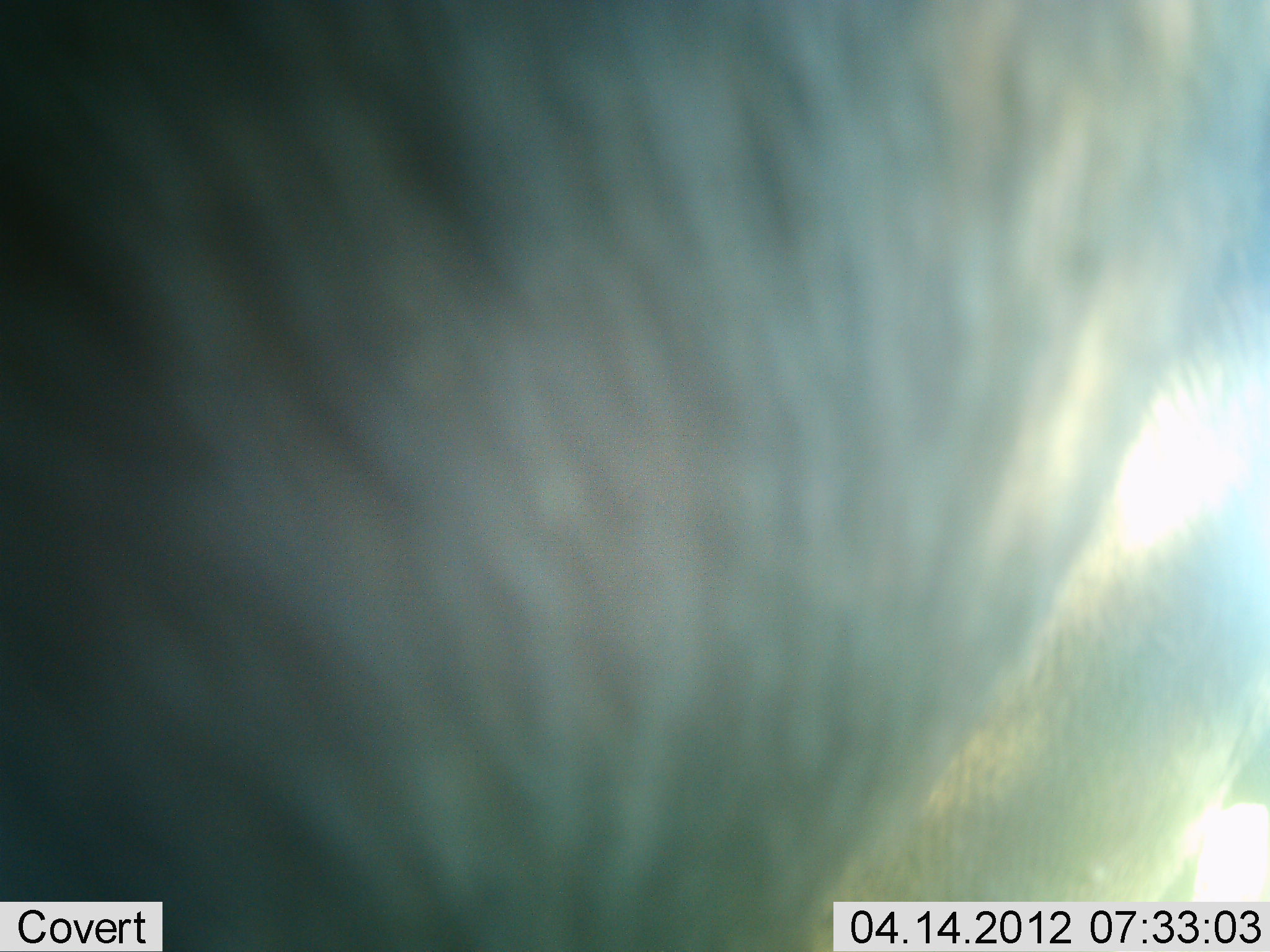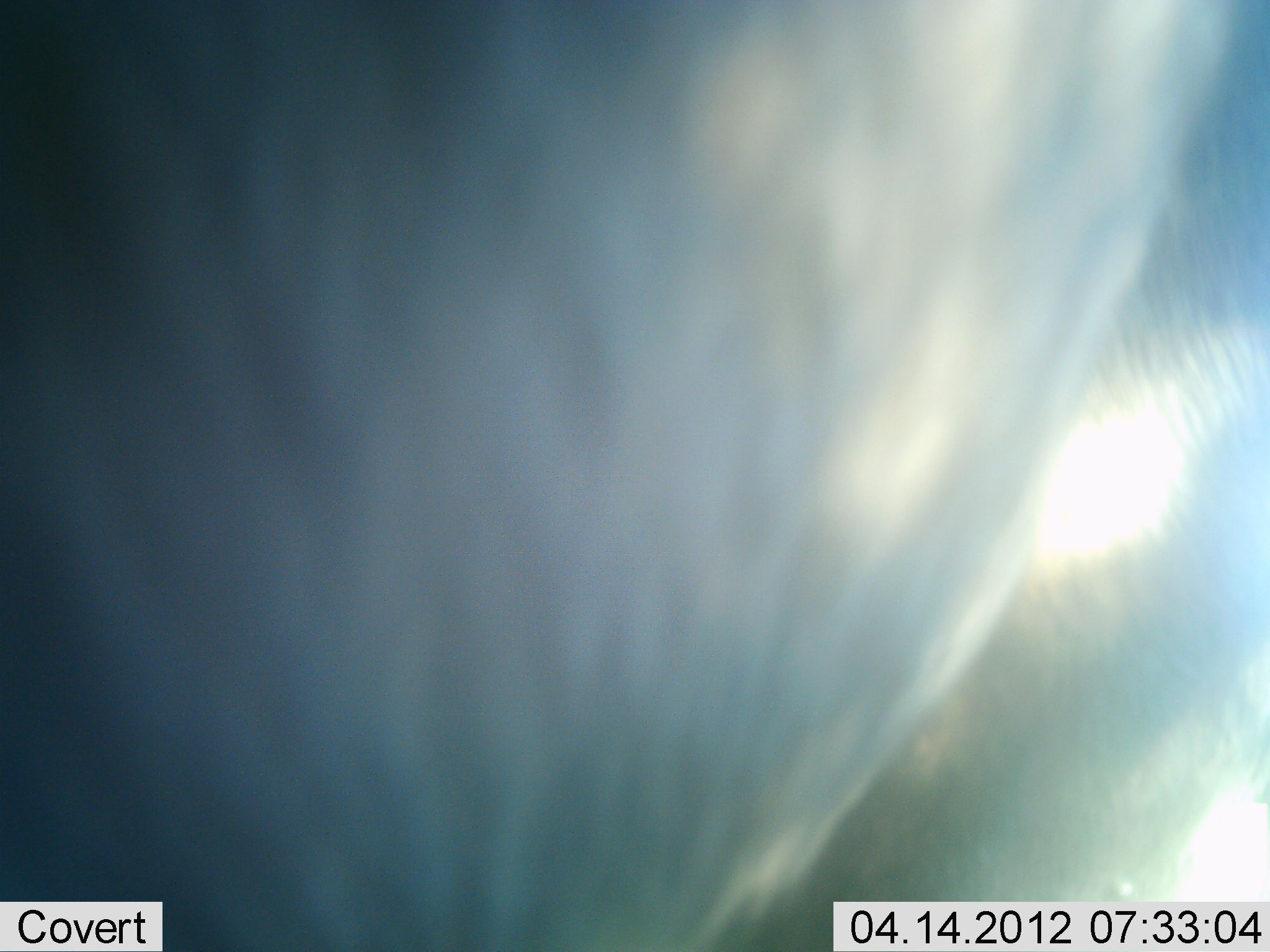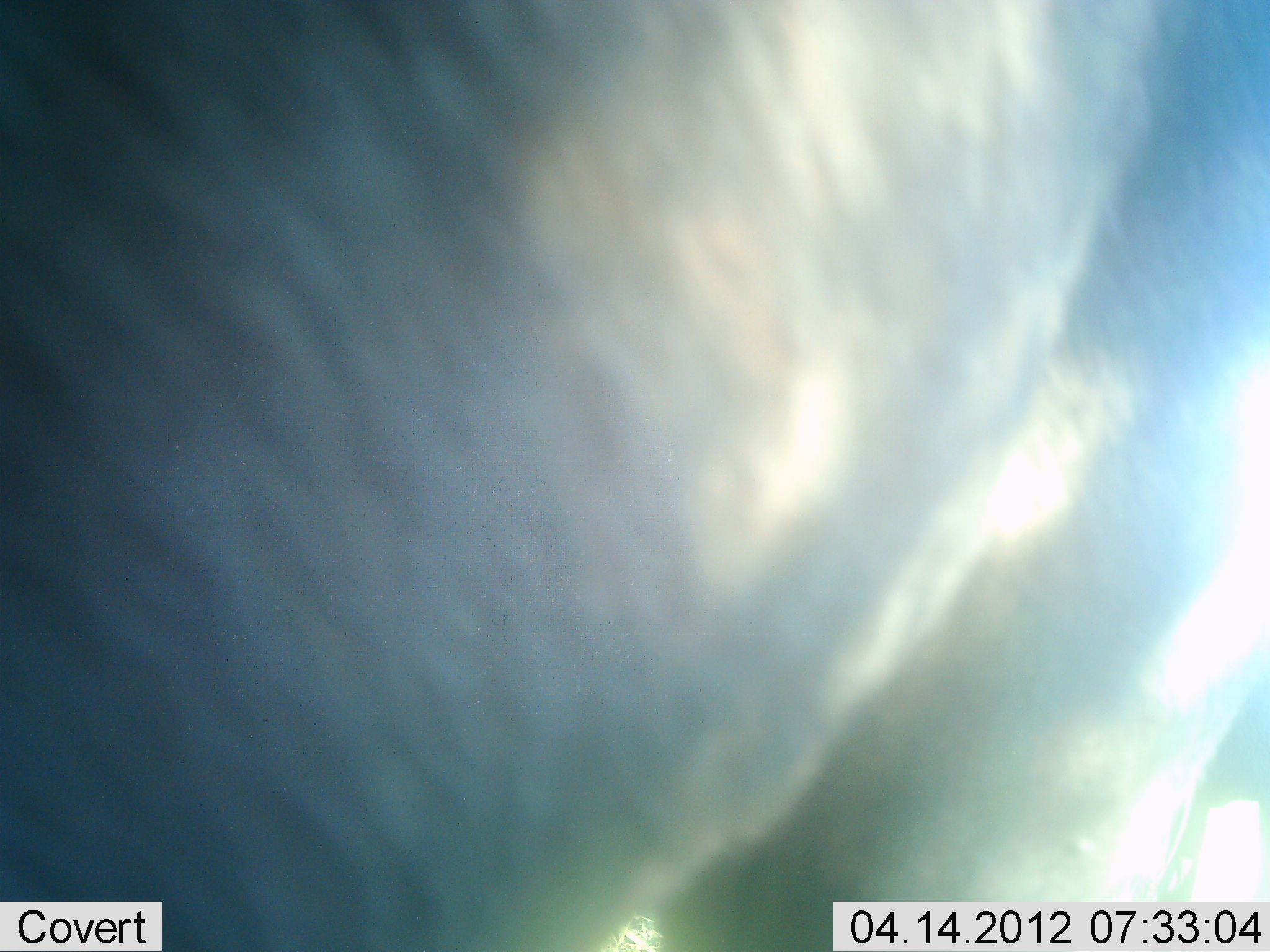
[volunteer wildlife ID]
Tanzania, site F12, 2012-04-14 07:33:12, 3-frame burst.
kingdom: Animalia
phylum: Chordata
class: Mammalia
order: Artiodactyla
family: Bovidae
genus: Connochaetes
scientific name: Connochaetes taurinus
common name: blue wildebeest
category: wildebeest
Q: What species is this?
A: Wildebeest (blue wildebeest) (Connochaetes taurinus).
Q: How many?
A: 1.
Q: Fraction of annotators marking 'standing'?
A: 93%.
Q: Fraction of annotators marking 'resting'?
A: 0%.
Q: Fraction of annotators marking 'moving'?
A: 7%.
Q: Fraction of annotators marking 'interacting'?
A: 0%.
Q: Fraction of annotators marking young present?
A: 0%.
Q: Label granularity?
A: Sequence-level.